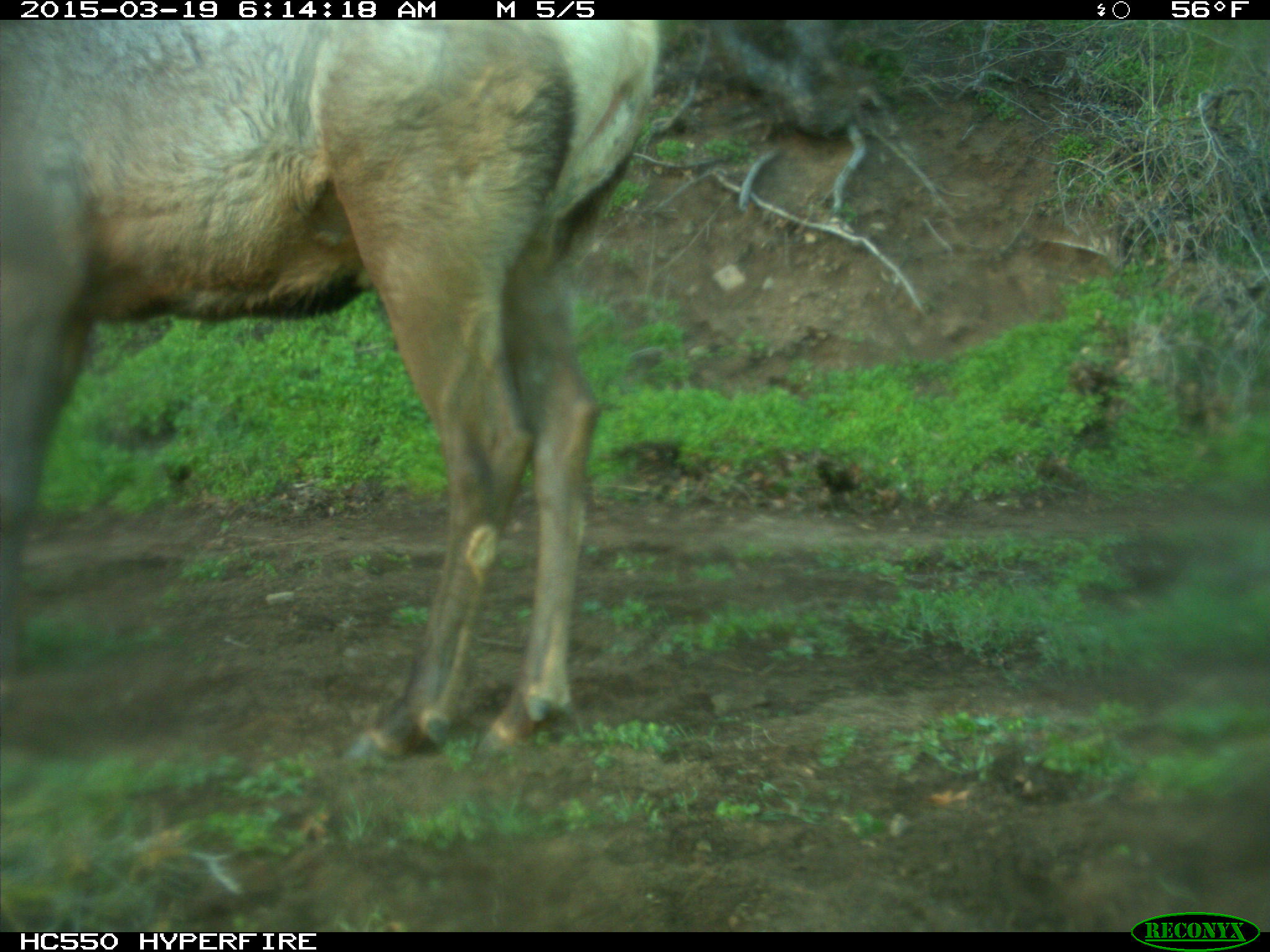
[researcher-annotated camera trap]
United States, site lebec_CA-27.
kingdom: Animalia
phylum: Chordata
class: Mammalia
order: Artiodactyla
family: Cervidae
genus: Cervus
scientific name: Cervus canadensis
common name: elk